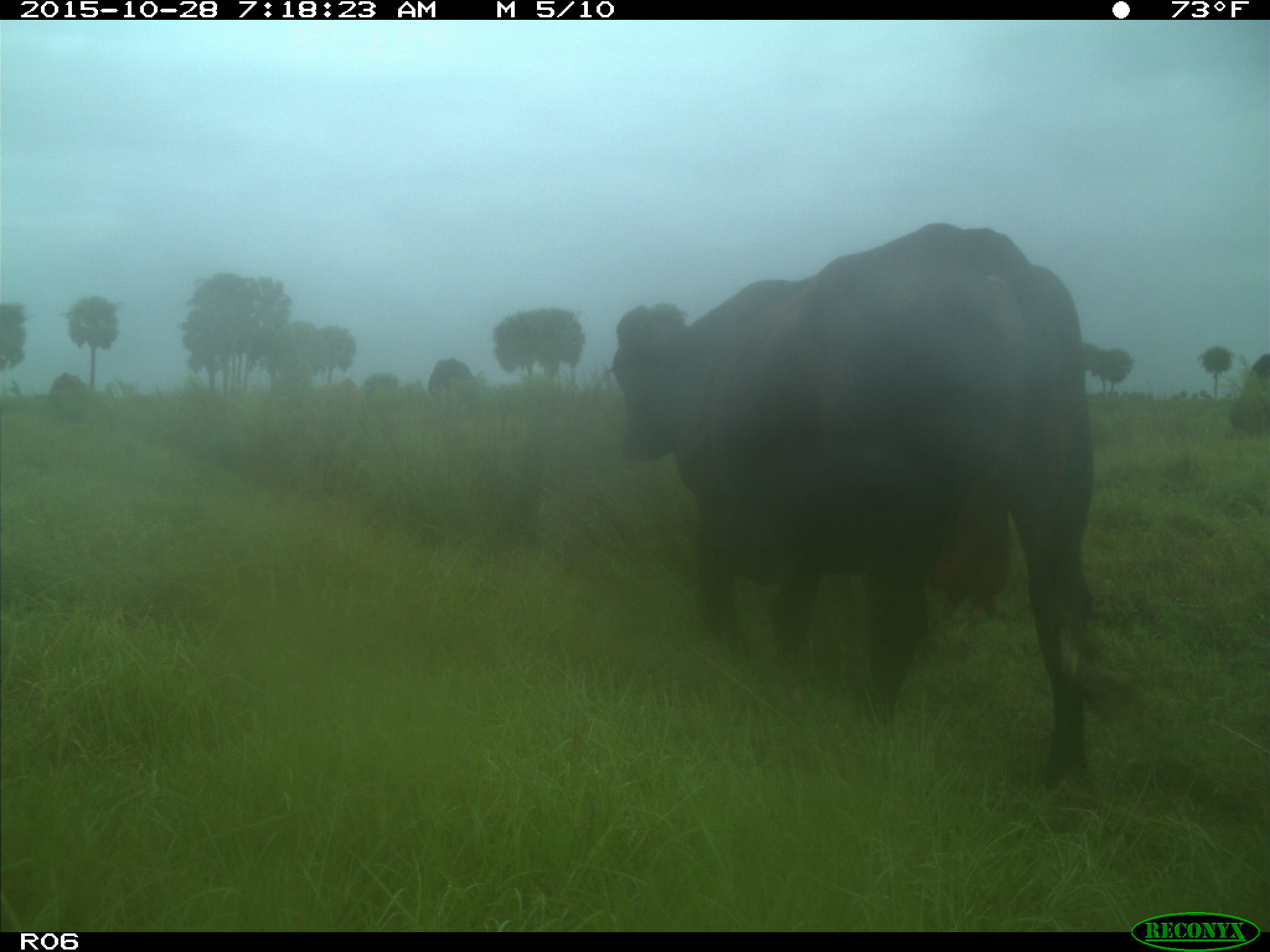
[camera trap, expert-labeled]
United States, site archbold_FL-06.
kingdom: Animalia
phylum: Chordata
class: Mammalia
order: Artiodactyla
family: Bovidae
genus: Bos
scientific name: Bos taurus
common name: domestic cow